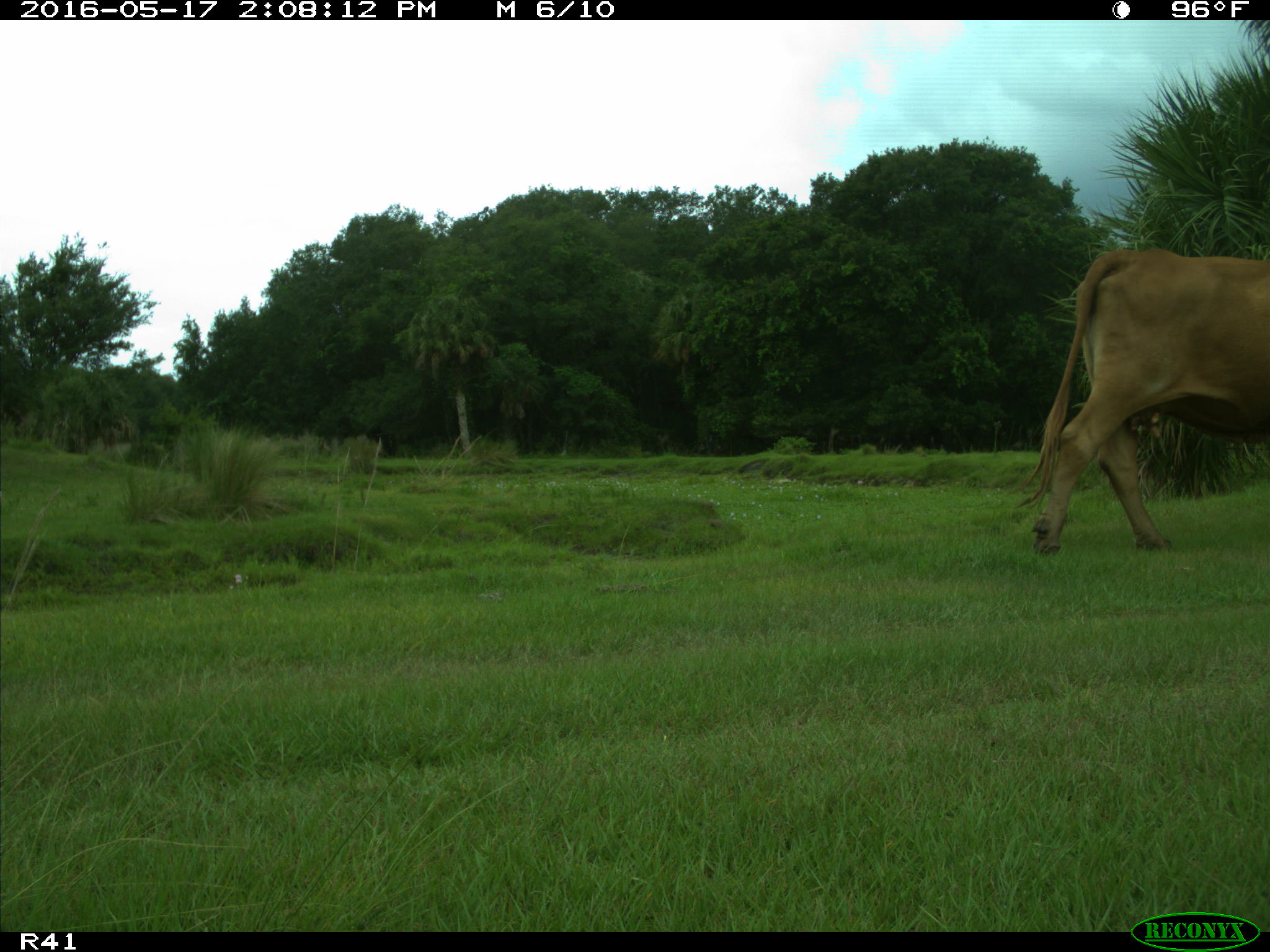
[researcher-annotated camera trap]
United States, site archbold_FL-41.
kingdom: Animalia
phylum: Chordata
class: Mammalia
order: Artiodactyla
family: Bovidae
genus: Bos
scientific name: Bos taurus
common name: domestic cow